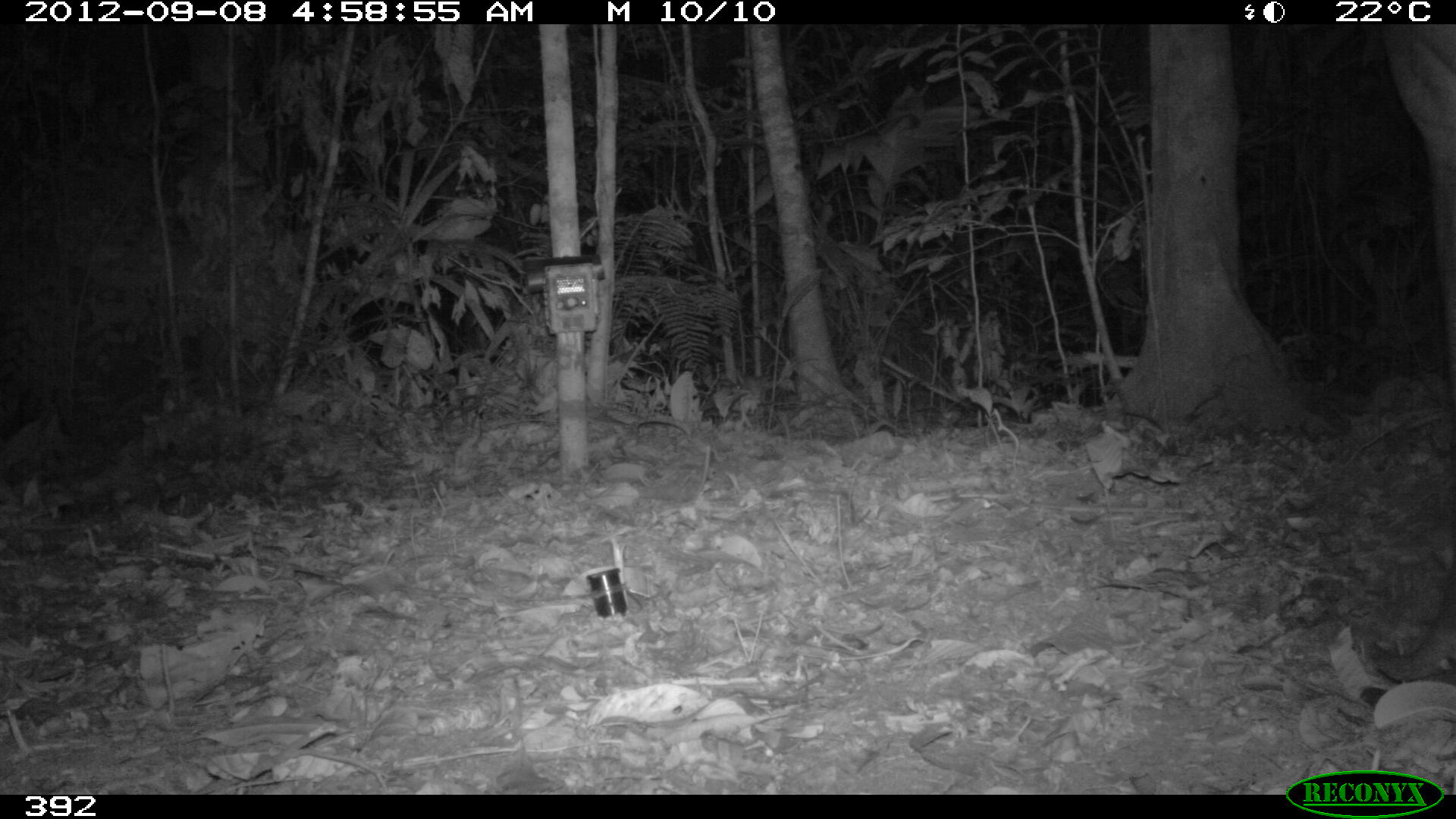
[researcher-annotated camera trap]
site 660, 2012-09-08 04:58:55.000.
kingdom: Animalia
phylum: Chordata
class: Mammalia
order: Perissodactyla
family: Tapiridae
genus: Tapirus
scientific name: Tapirus terrestris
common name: south american tapir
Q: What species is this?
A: Tapirus terrestris (south american tapir).